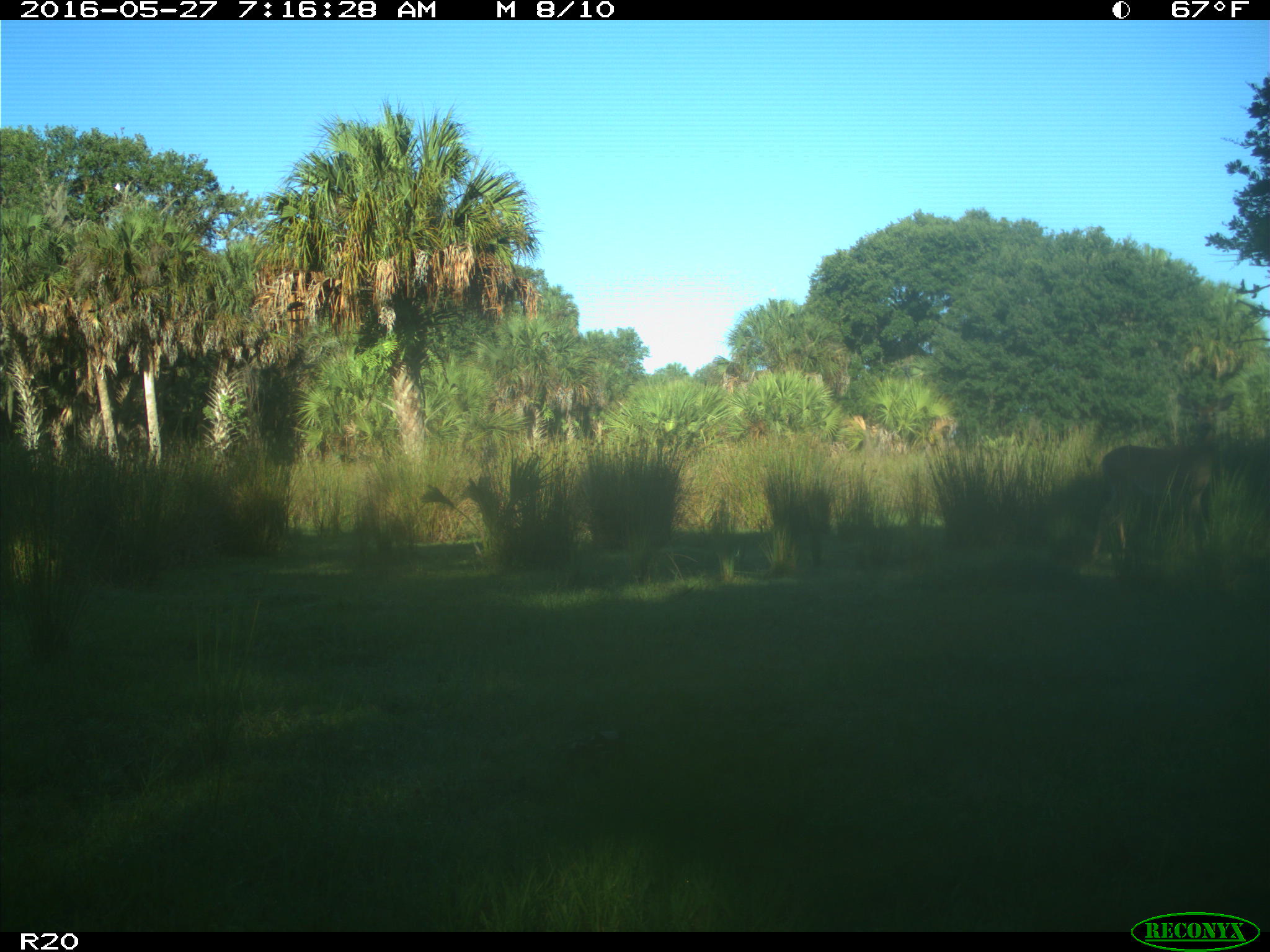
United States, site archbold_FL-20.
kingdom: Animalia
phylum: Chordata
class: Mammalia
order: Artiodactyla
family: Cervidae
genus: Odocoileus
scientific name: Odocoileus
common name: deer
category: unidentified deer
Unidentified deer (deer) (Odocoileus).